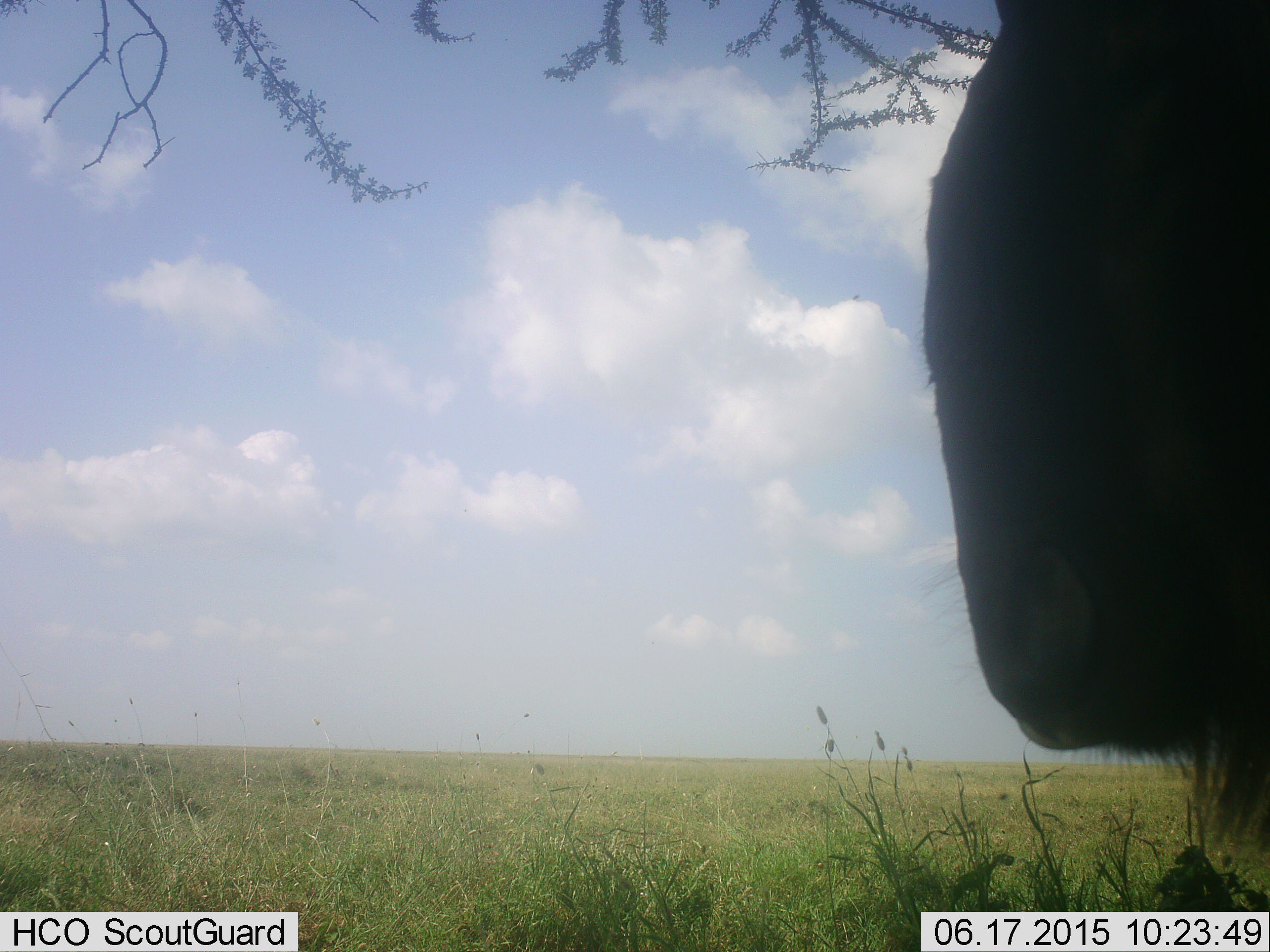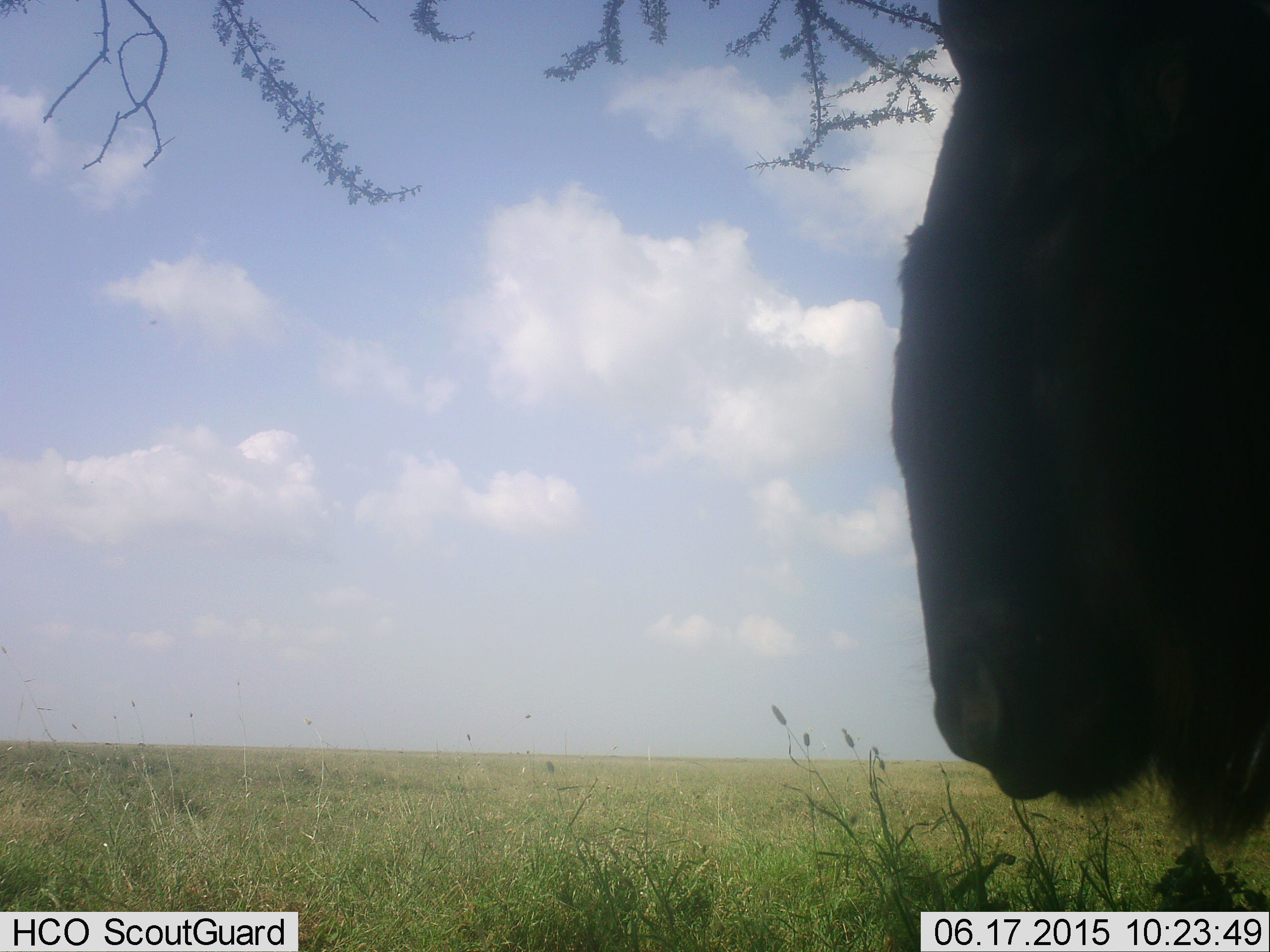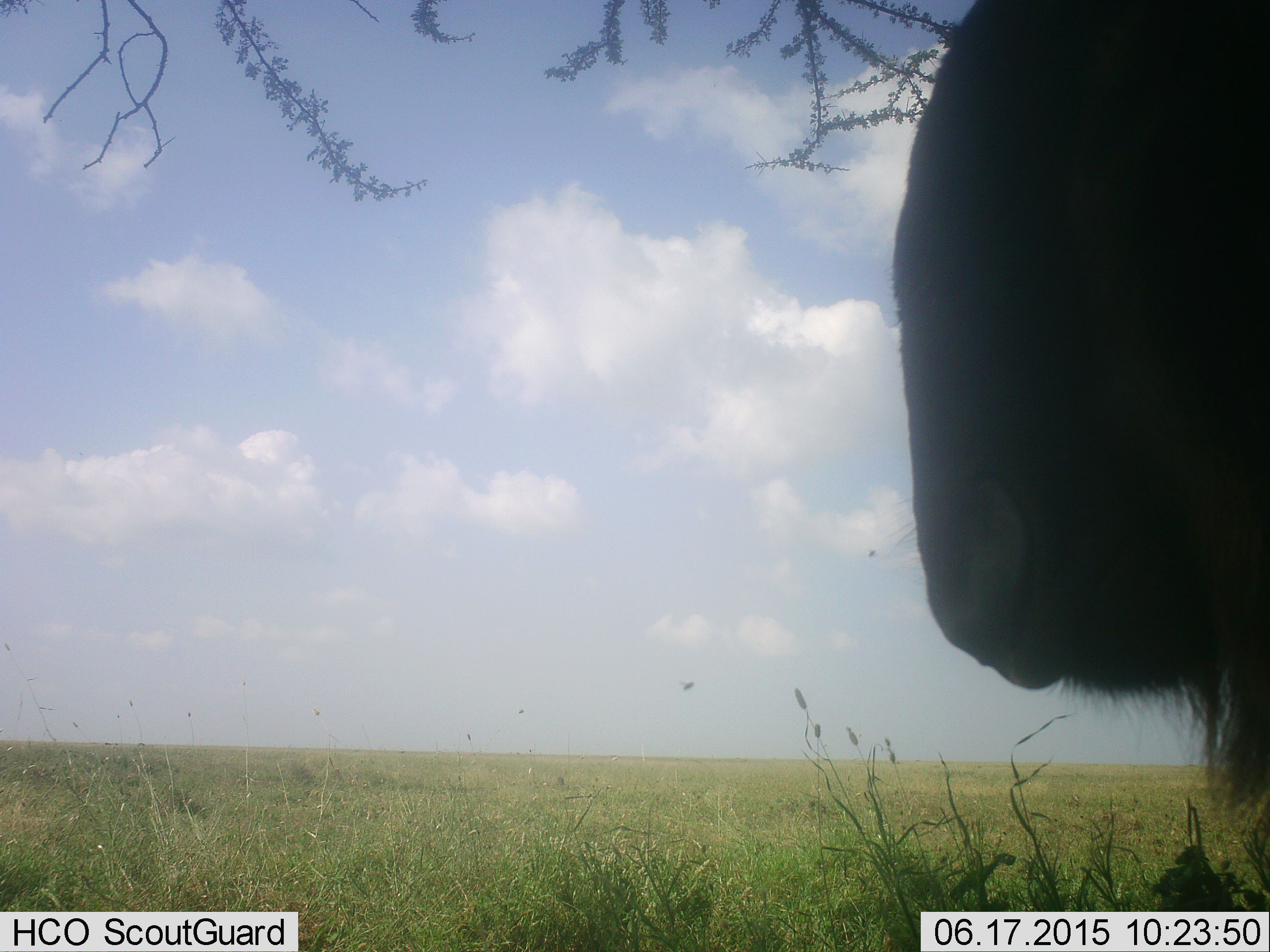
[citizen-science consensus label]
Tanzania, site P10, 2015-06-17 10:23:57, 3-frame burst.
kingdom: Animalia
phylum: Chordata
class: Mammalia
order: Artiodactyla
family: Bovidae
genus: Connochaetes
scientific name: Connochaetes taurinus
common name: blue wildebeest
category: wildebeest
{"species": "wildebeest (blue wildebeest) (Connochaetes taurinus)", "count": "1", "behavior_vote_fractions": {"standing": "100%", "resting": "0%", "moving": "0%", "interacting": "0%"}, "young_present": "0%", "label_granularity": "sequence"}